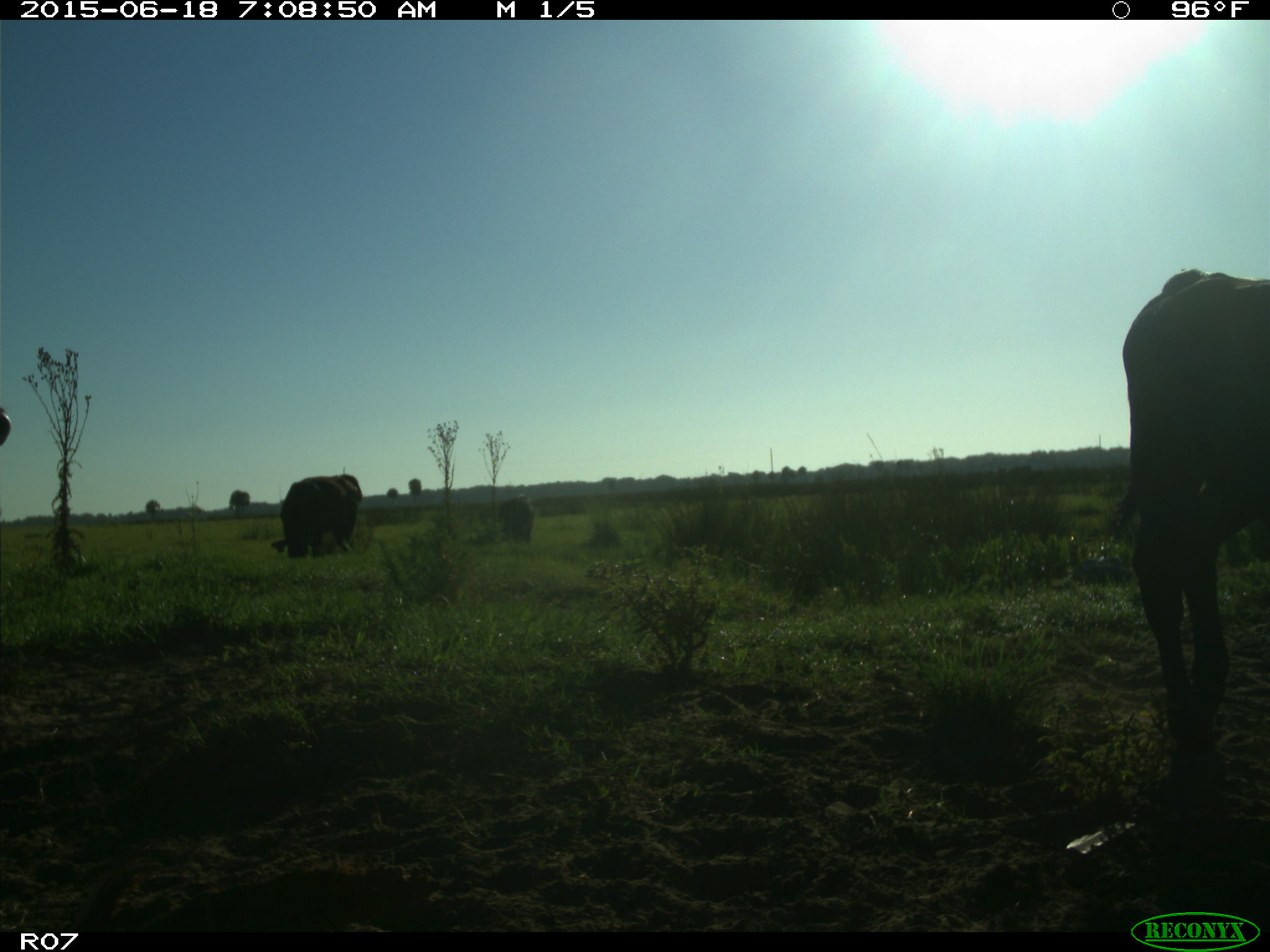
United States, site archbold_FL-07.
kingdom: Animalia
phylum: Chordata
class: Mammalia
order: Artiodactyla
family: Bovidae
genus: Bos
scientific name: Bos taurus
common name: domestic cow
Bos taurus (domestic cow).